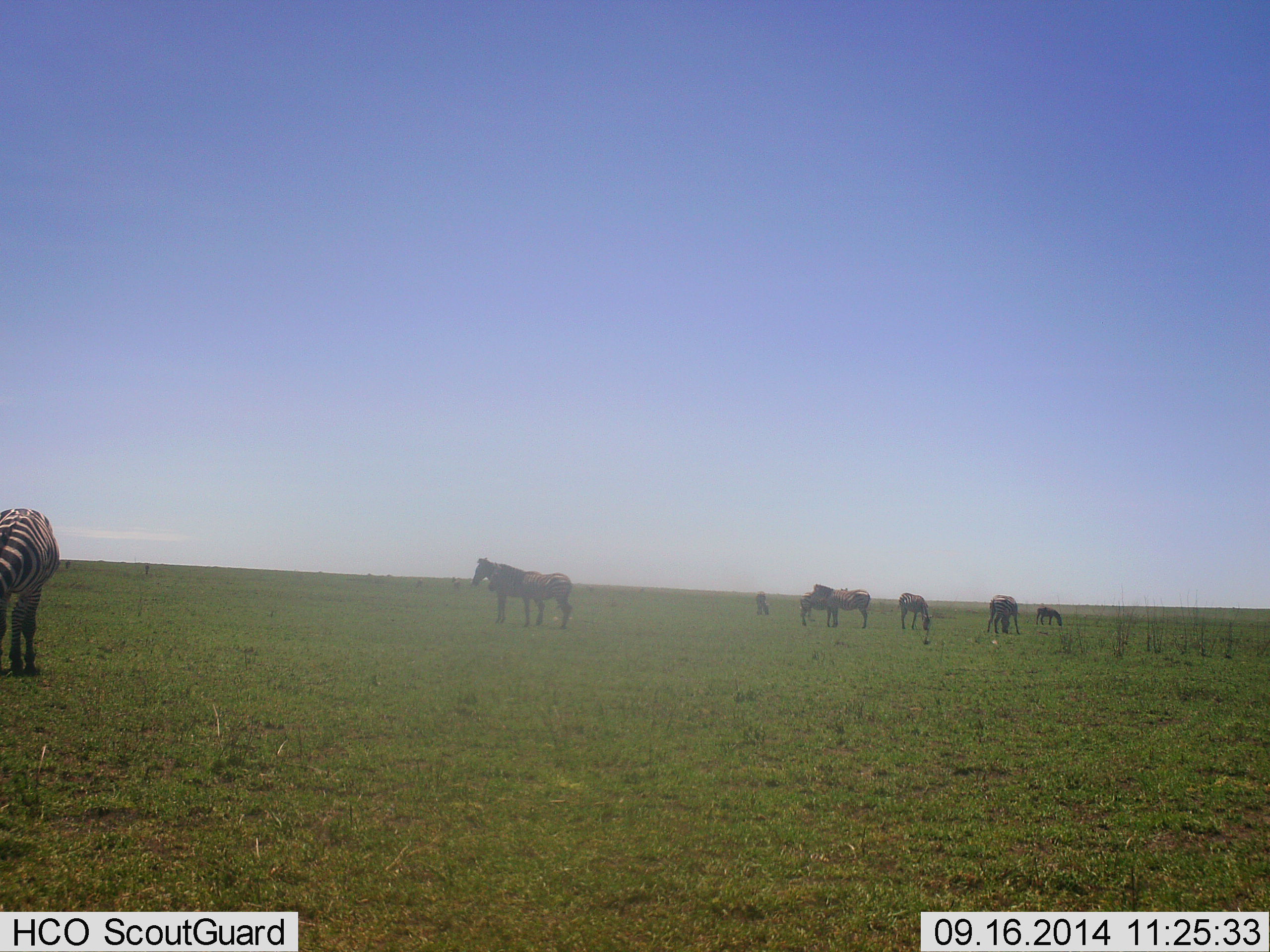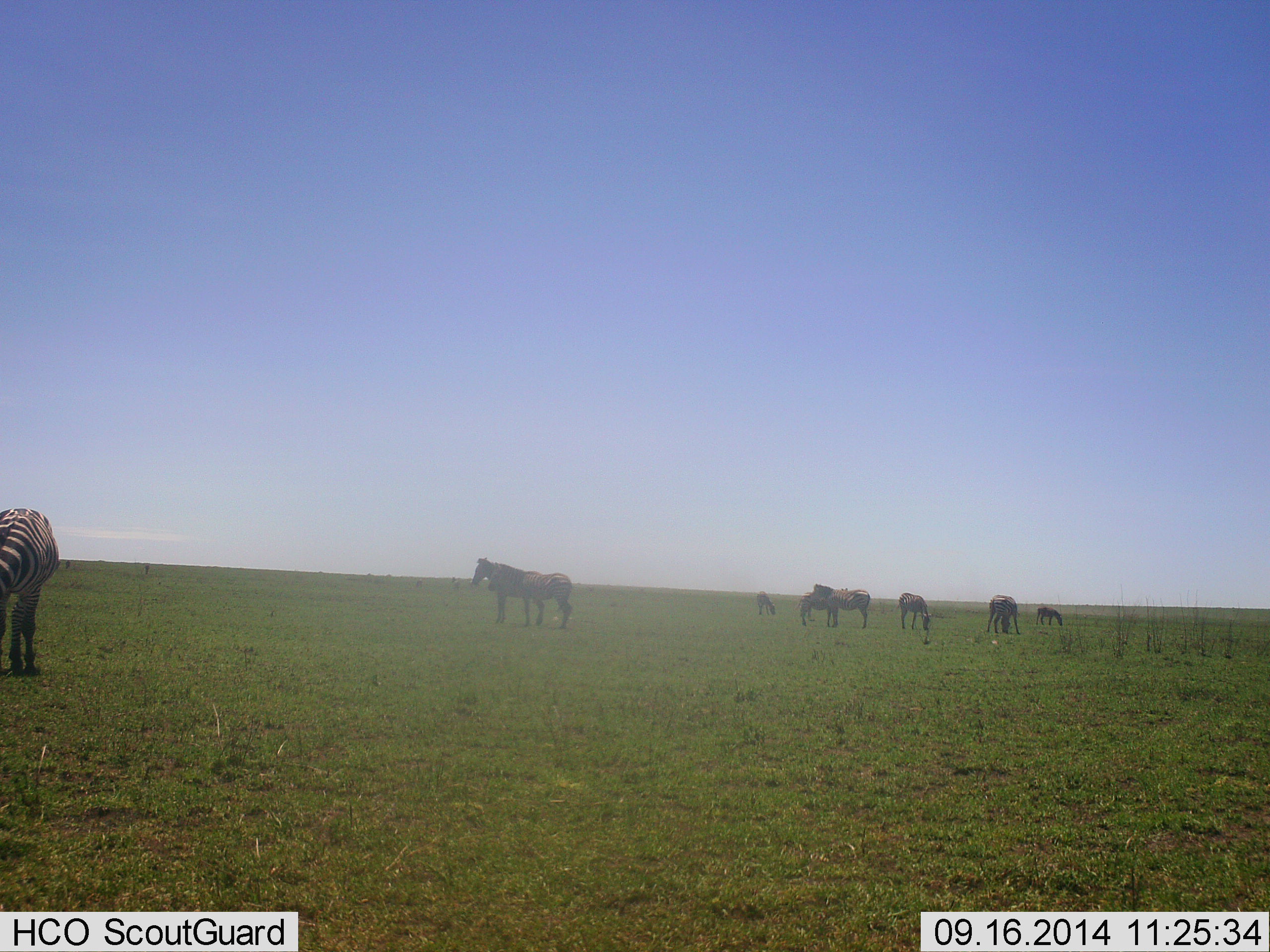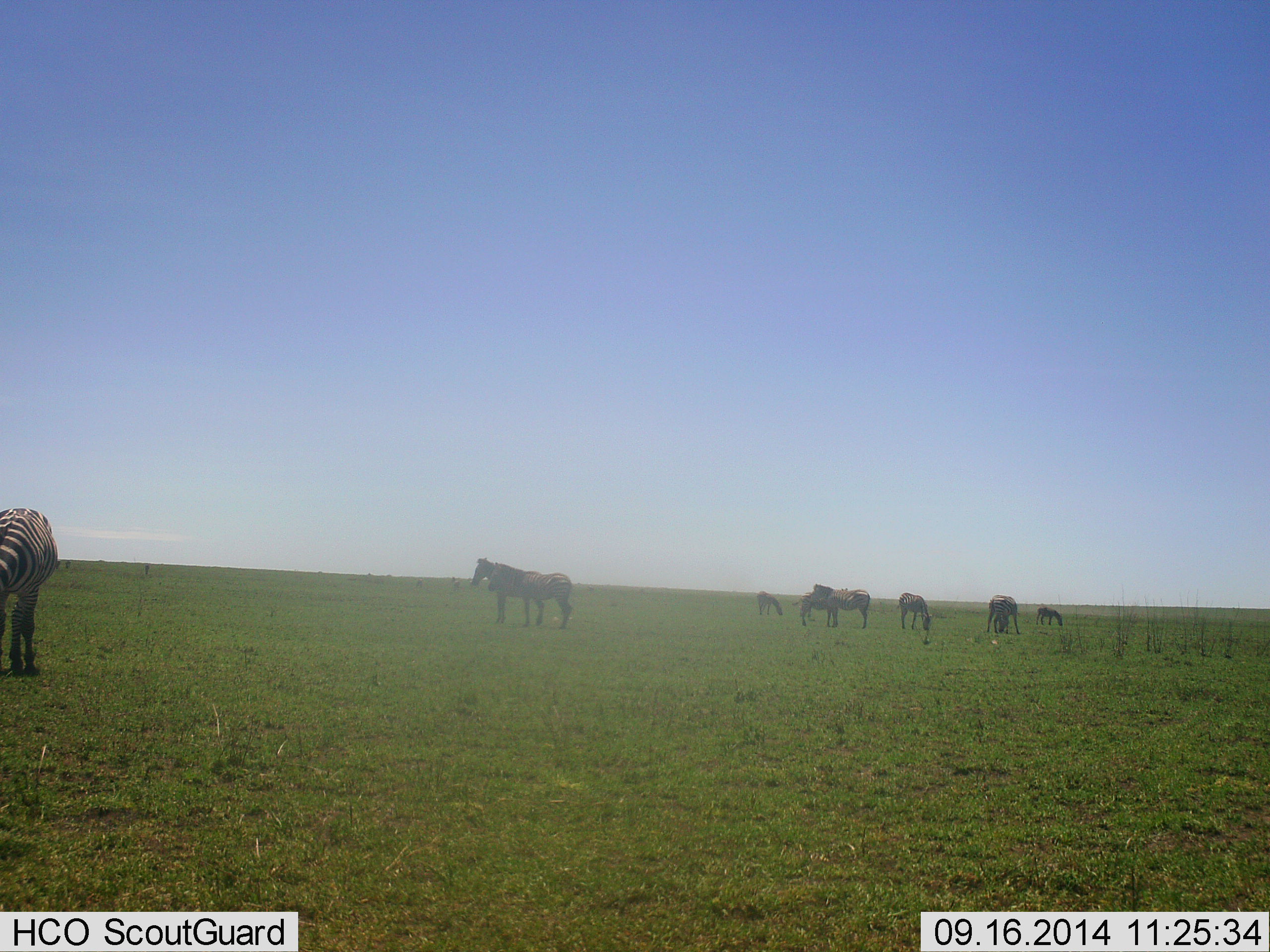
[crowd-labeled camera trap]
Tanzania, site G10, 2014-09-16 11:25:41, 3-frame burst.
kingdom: Animalia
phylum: Chordata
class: Mammalia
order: Perissodactyla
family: Equidae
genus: Equus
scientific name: Equus quagga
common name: plains zebra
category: zebra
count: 9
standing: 80%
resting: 0%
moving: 0%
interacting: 20%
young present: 0%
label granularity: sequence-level